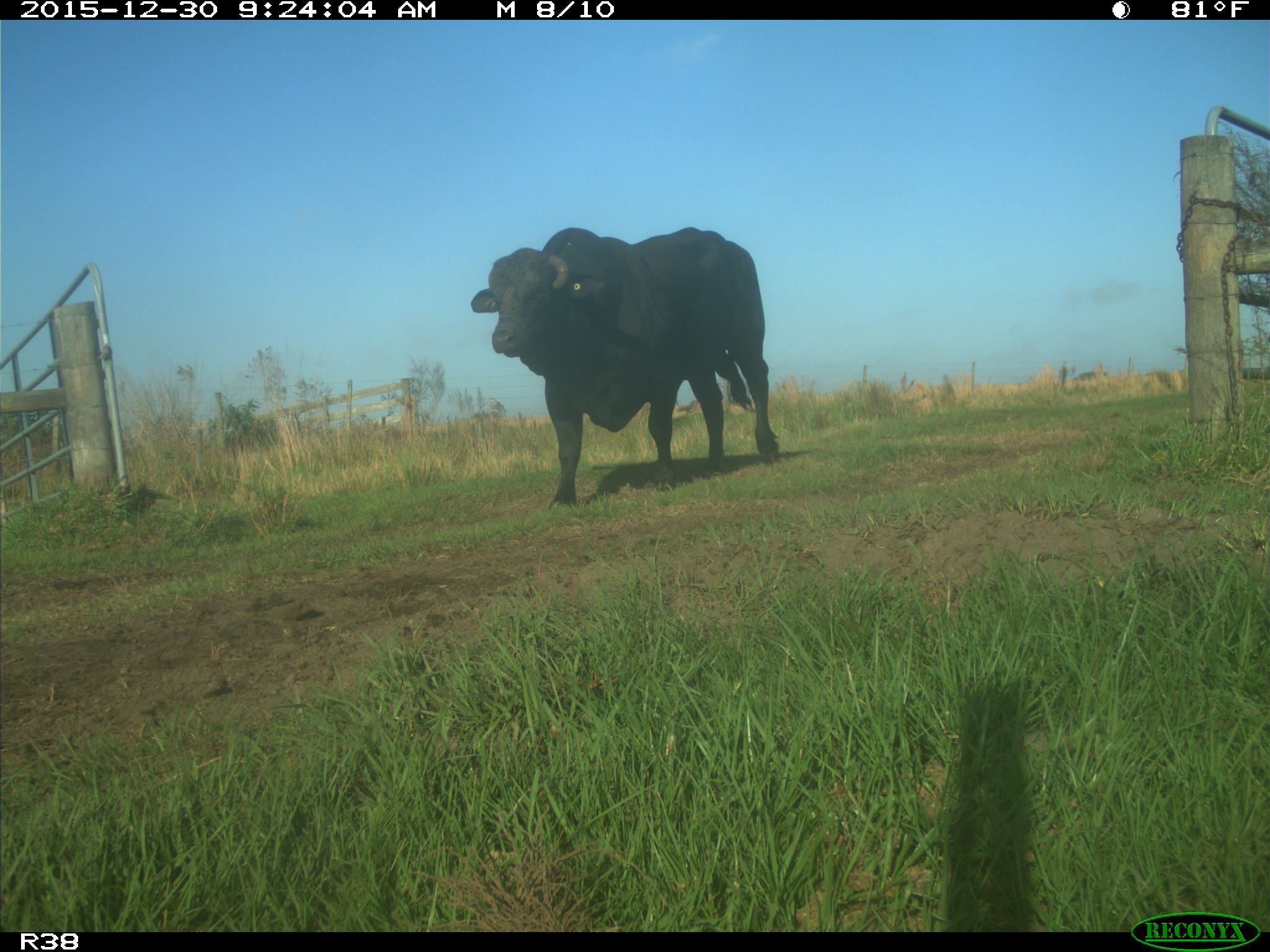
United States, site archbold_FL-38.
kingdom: Animalia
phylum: Chordata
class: Mammalia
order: Artiodactyla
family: Bovidae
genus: Bos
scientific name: Bos taurus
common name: domestic cow